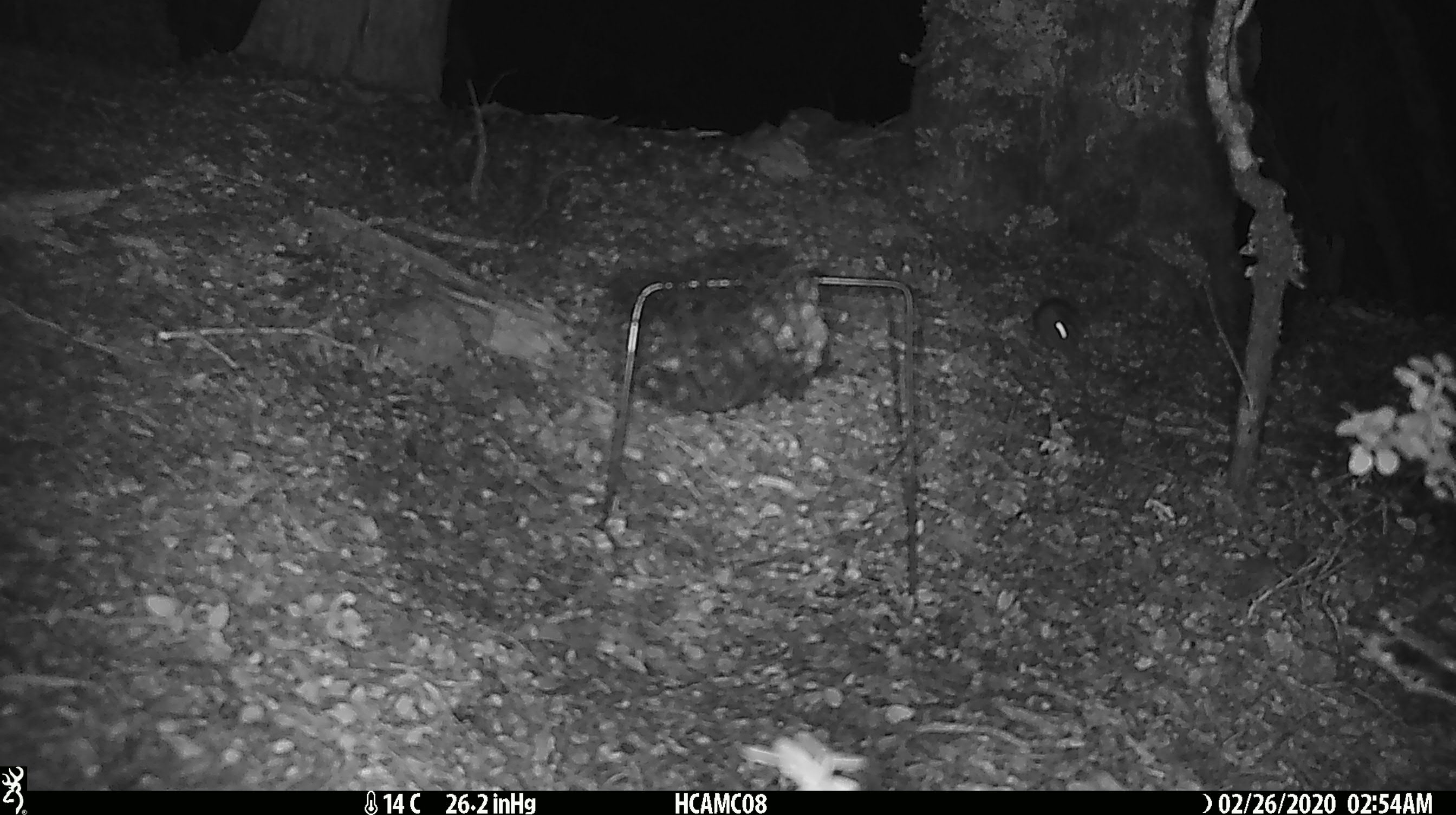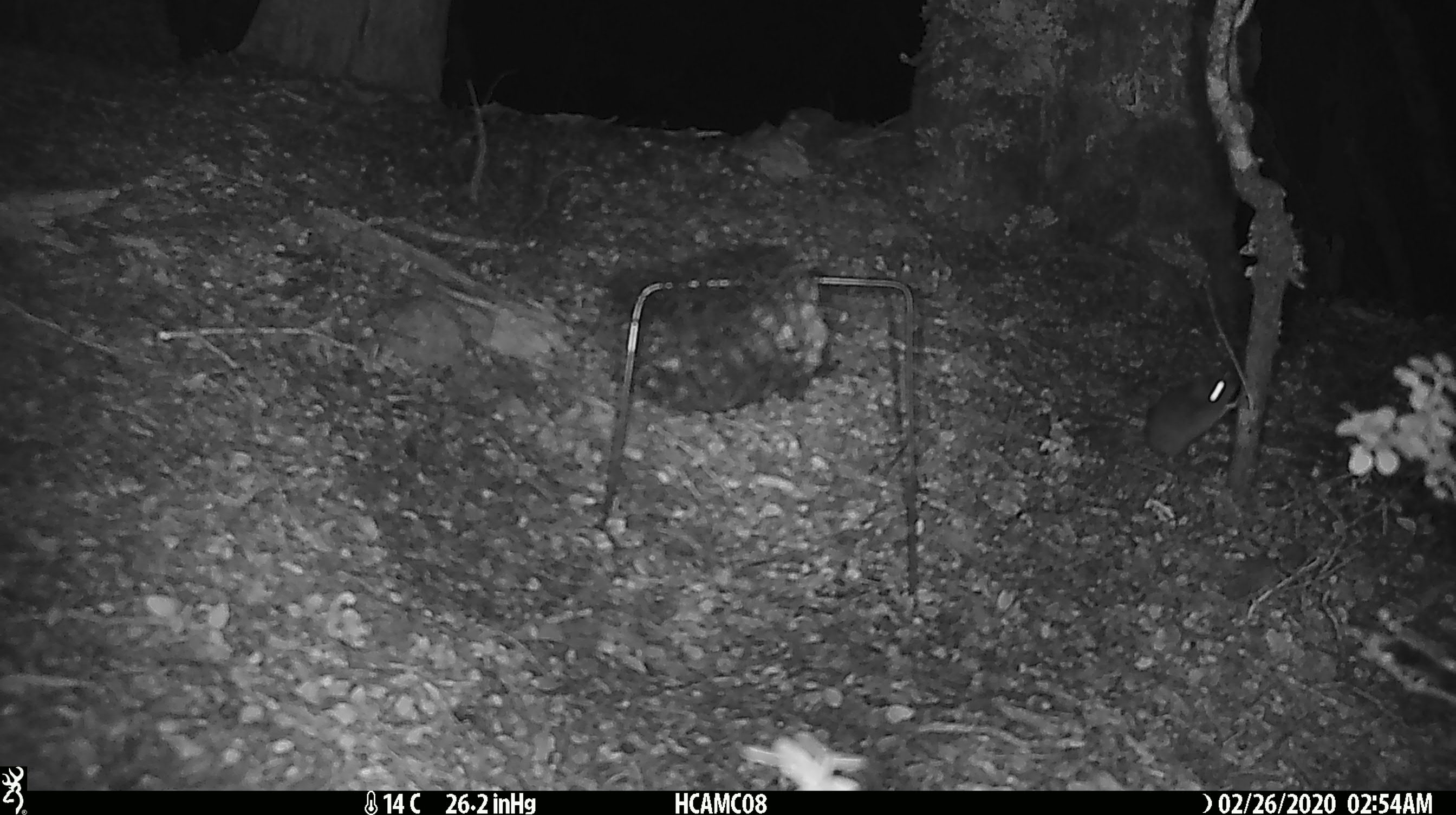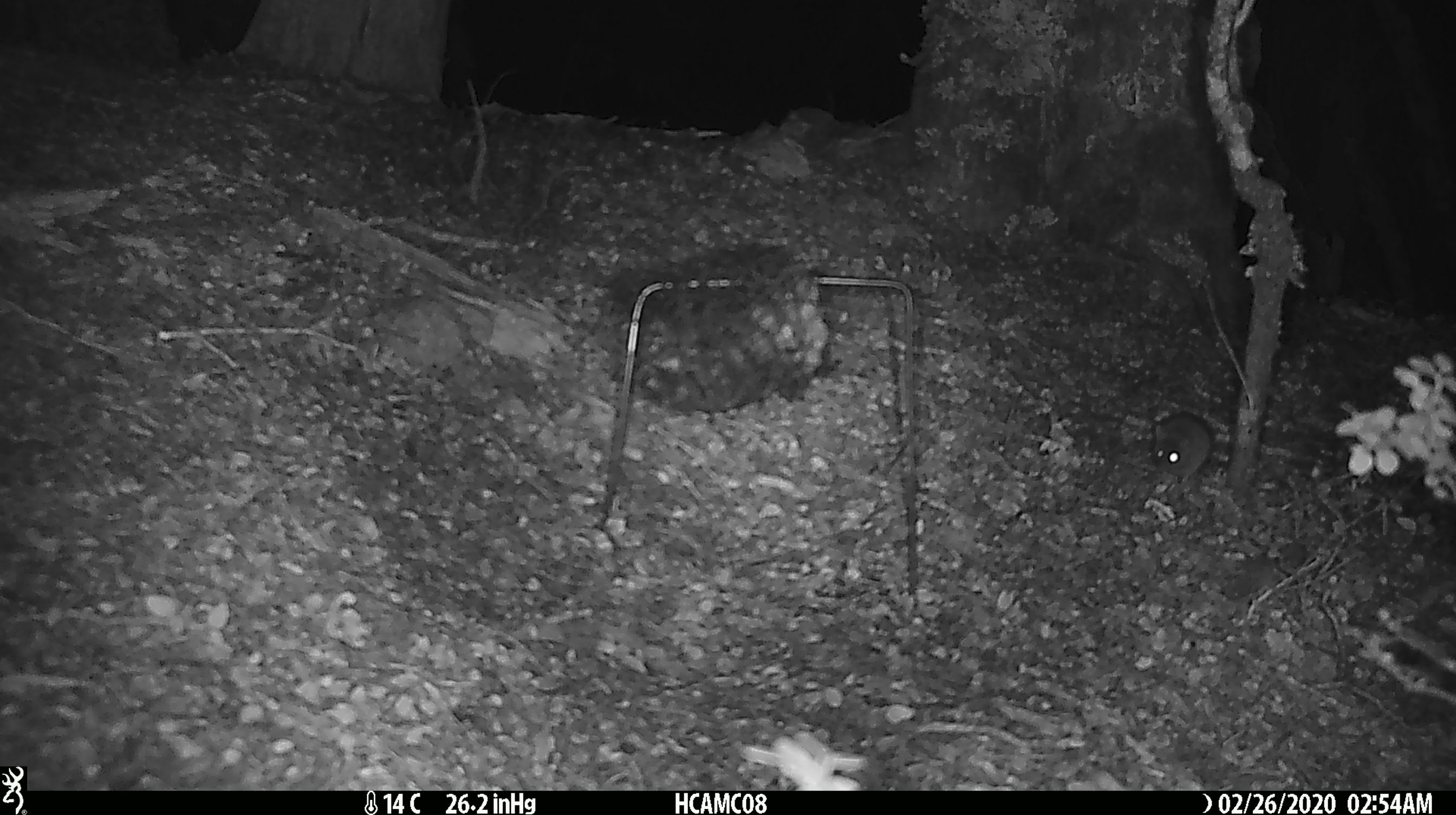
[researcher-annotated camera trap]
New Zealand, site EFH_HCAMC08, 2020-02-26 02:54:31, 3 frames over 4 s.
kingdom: Animalia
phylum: Chordata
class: Mammalia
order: Rodentia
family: Muridae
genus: Mus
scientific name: Mus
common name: mouse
Mouse (Mus).